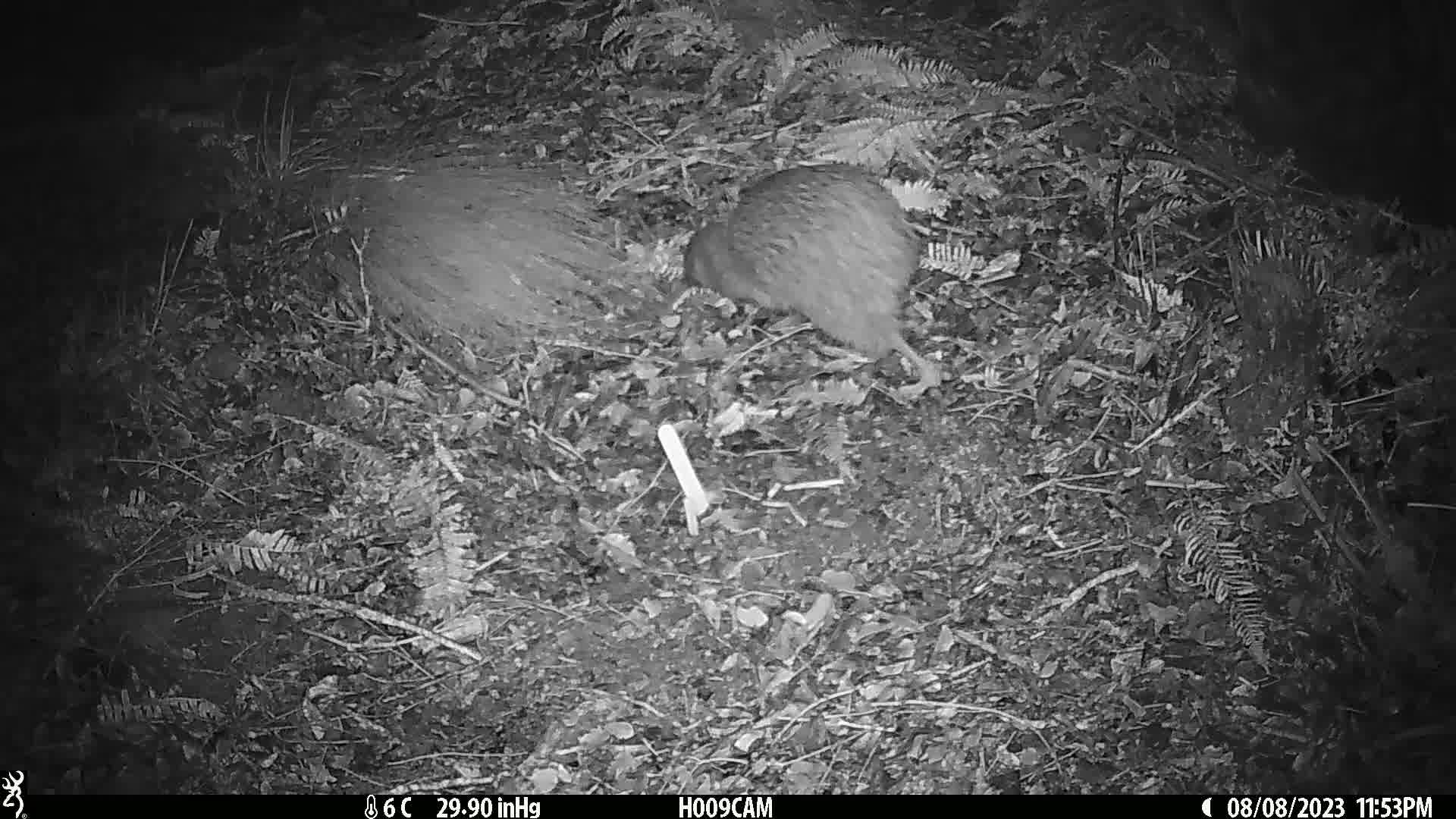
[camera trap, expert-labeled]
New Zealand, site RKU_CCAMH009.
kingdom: Animalia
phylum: Chordata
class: Aves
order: Apterygiformes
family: Apterygidae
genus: Apteryx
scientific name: Apteryx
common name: kiwi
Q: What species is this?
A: Kiwi (Apteryx).